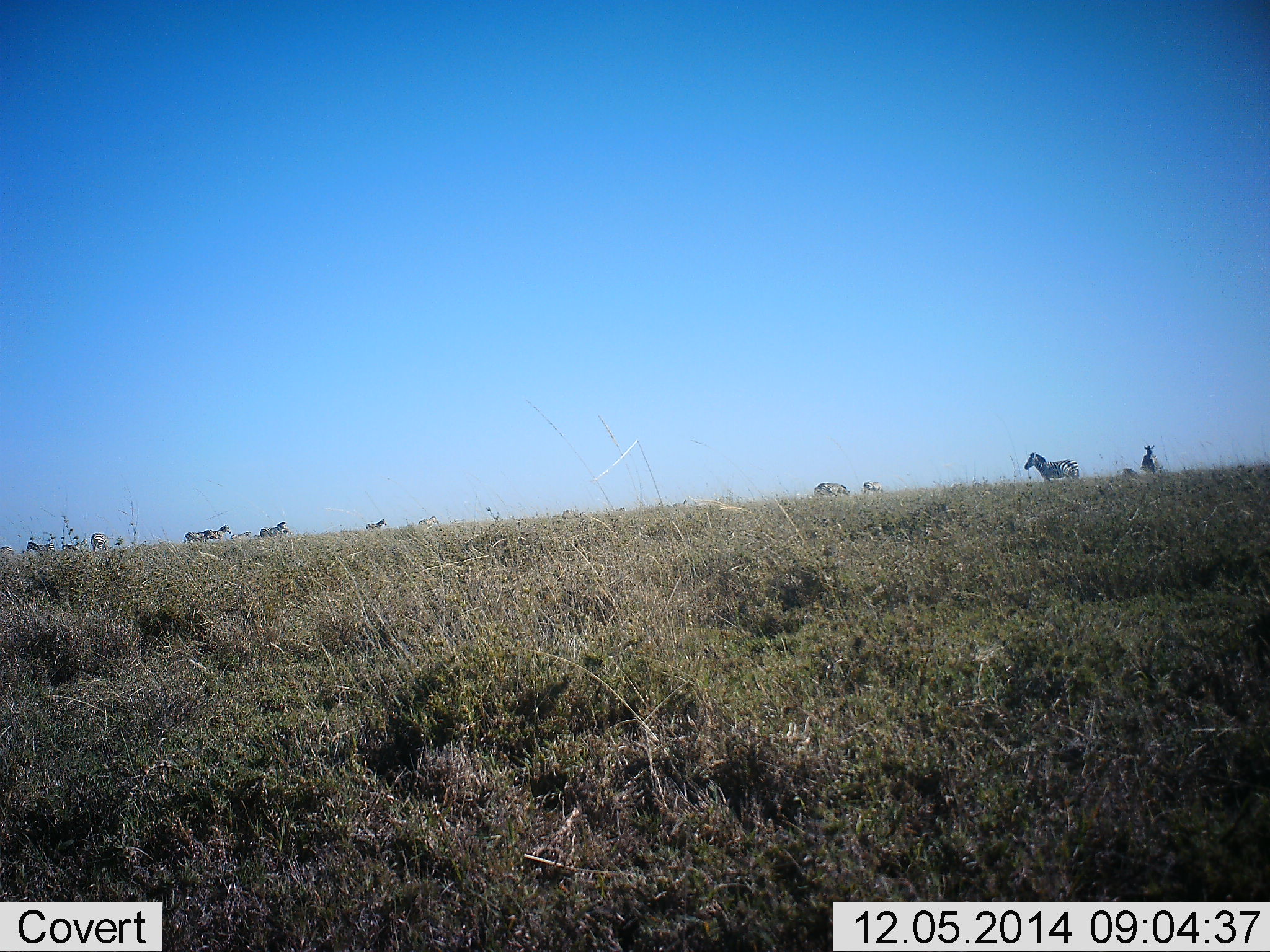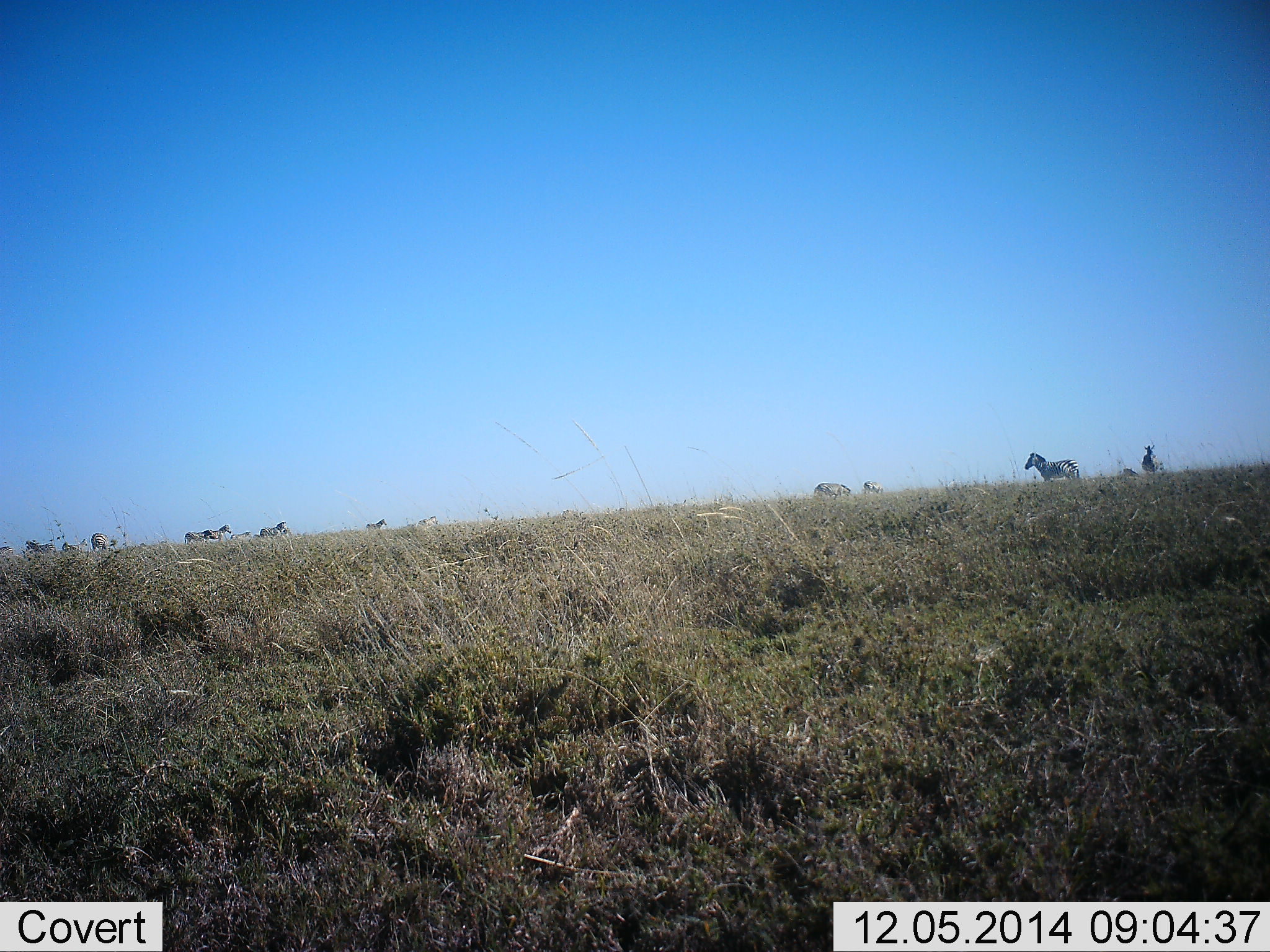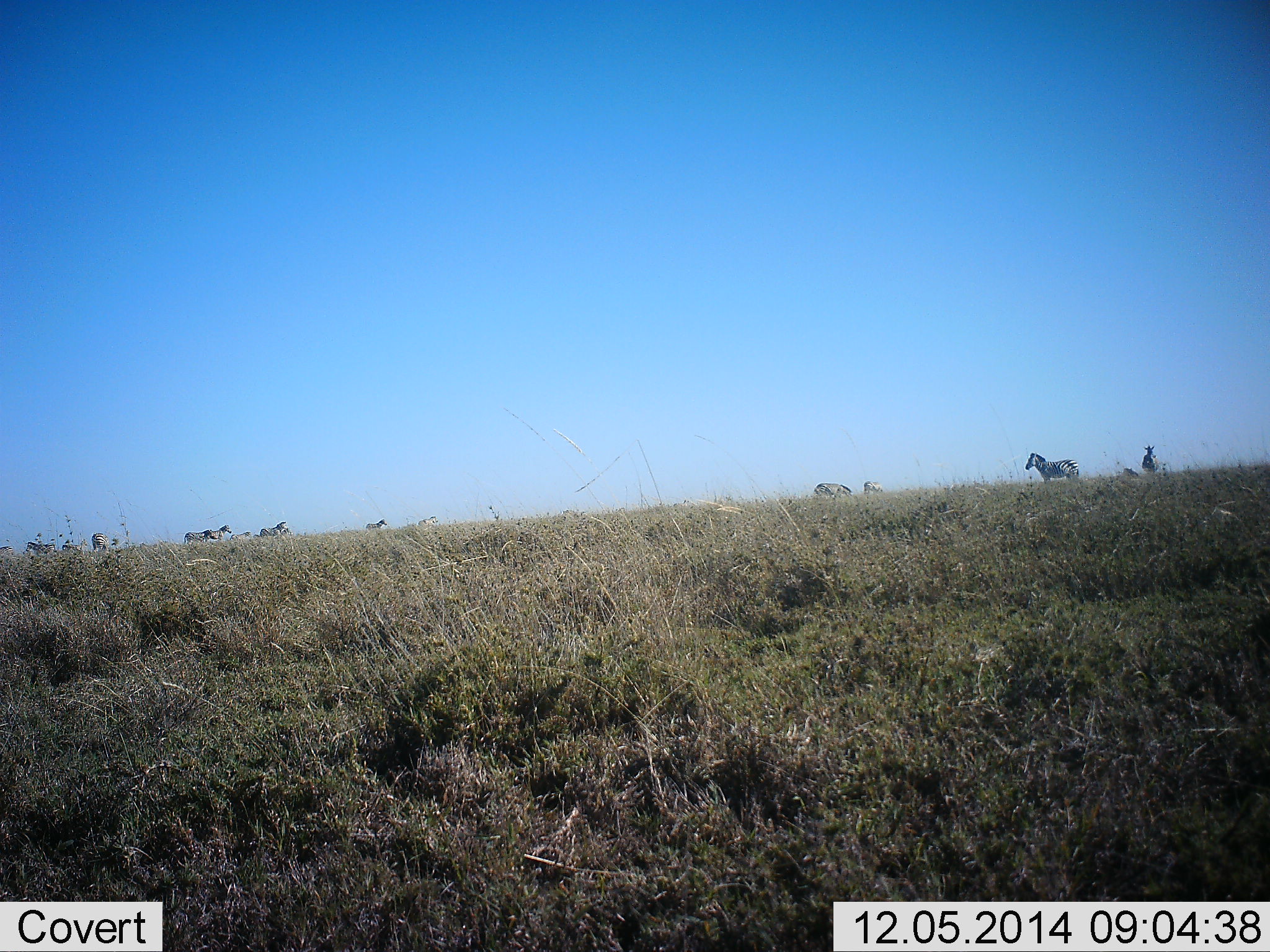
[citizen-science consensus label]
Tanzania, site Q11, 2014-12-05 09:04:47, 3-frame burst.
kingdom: Animalia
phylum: Chordata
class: Mammalia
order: Perissodactyla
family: Equidae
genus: Equus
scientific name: Equus quagga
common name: plains zebra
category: zebra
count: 11-50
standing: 90%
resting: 10%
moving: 20%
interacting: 0%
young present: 0%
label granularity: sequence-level